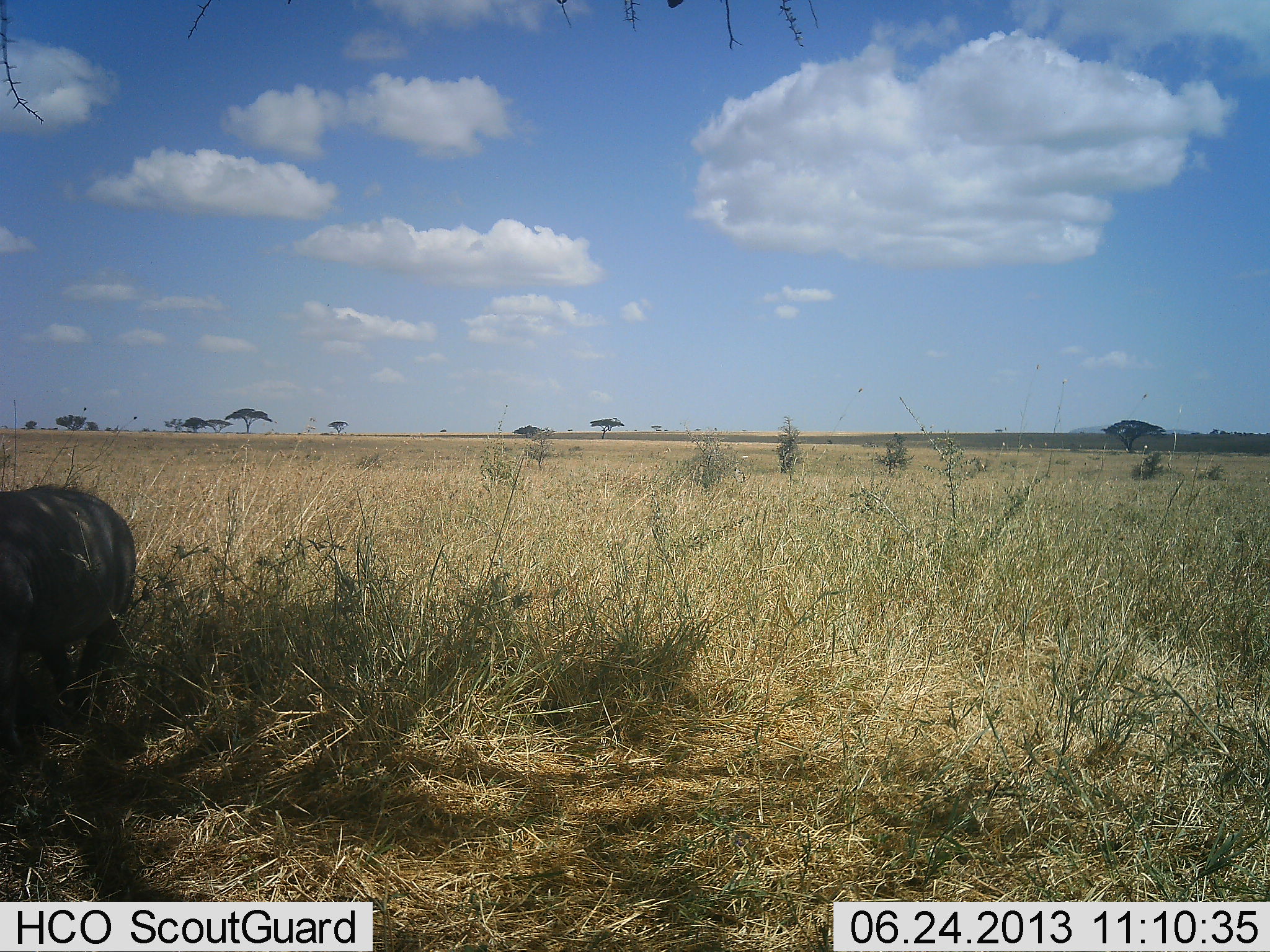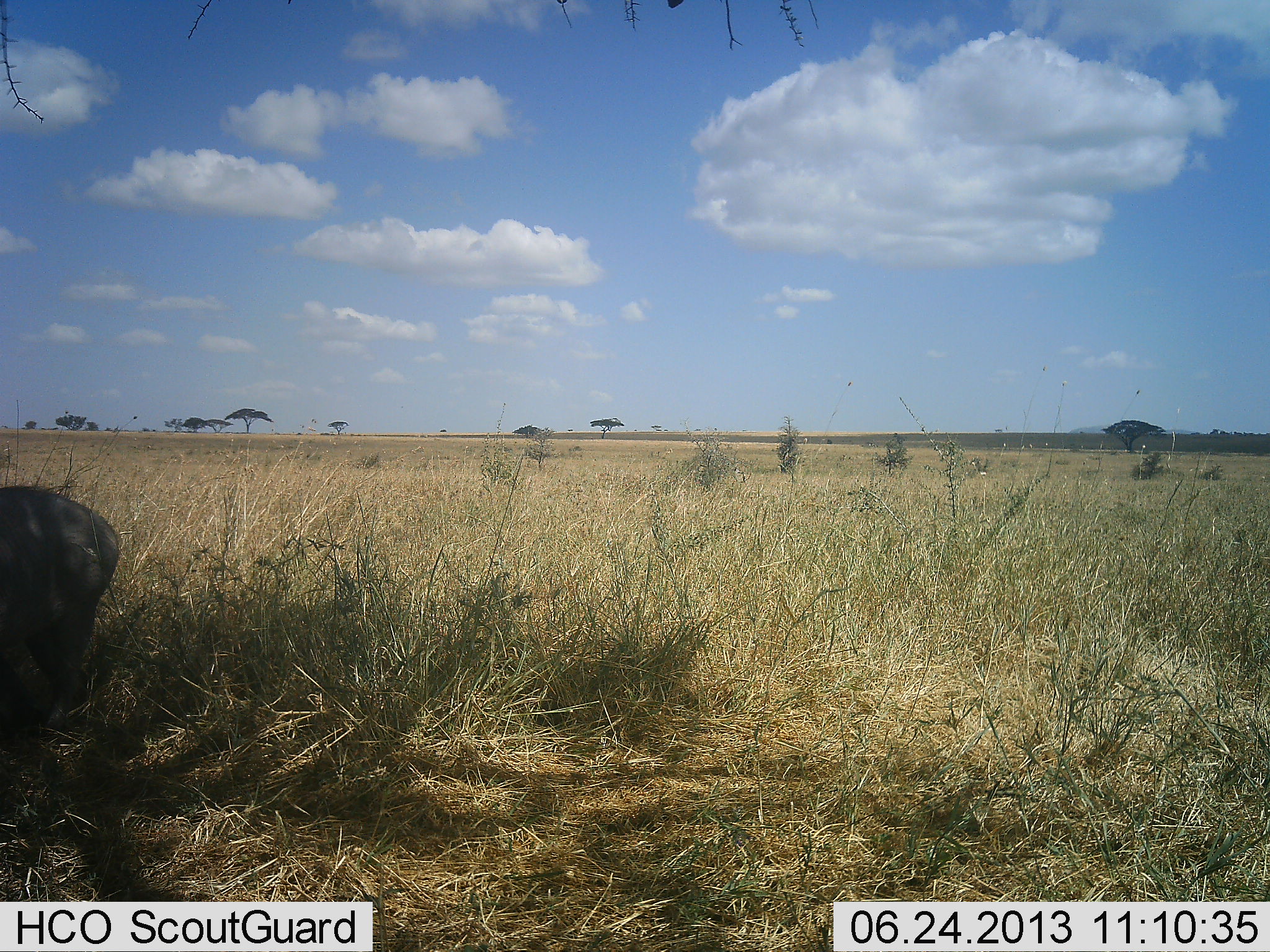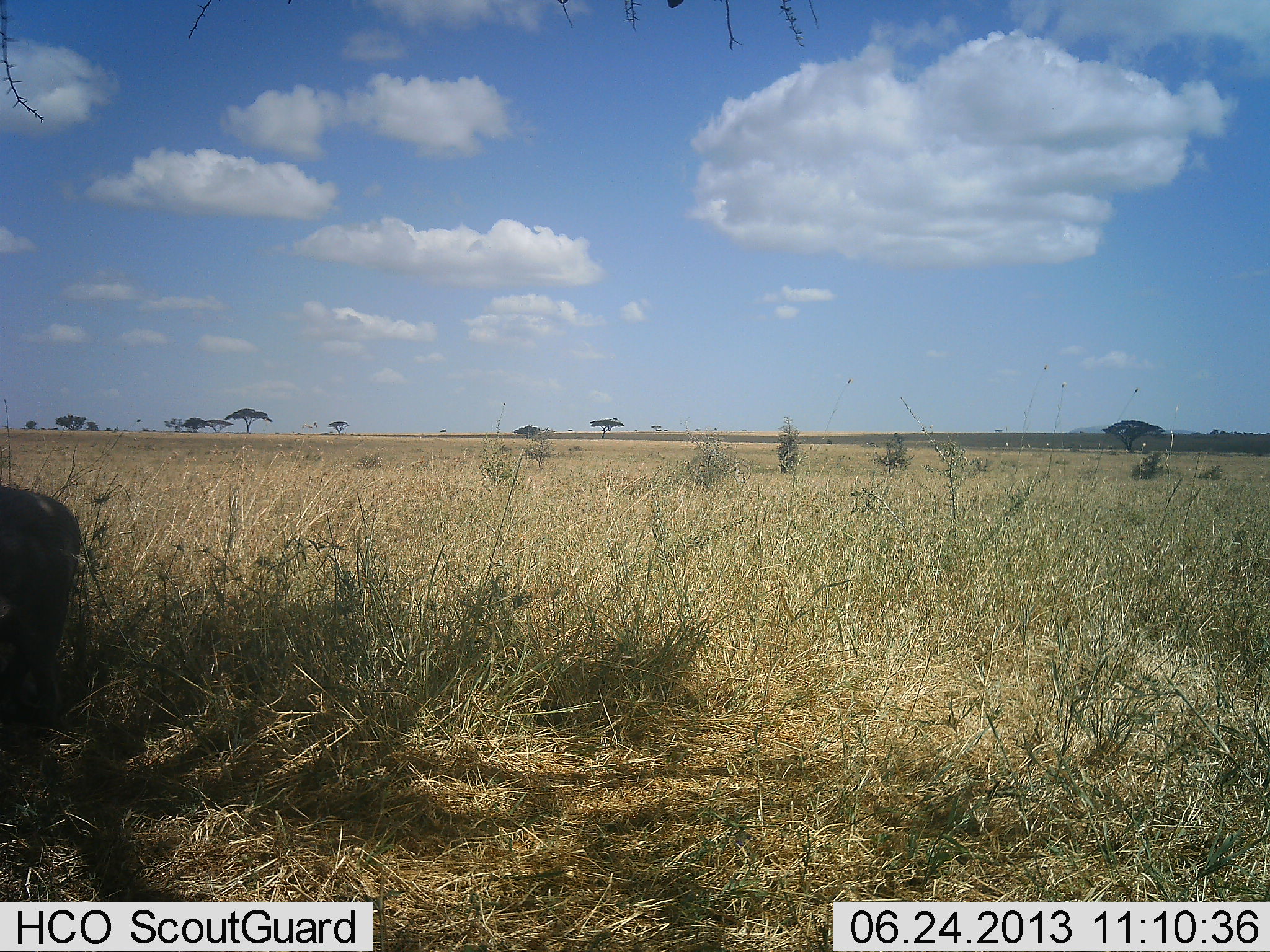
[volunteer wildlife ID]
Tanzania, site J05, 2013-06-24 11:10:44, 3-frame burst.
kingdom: Animalia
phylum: Chordata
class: Mammalia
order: Artiodactyla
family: Suidae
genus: Phacochoerus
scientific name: Phacochoerus africanus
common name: warthog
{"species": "warthog (Phacochoerus africanus)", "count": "1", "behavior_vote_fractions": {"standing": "0%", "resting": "0%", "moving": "80%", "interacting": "0%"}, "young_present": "0%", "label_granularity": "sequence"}